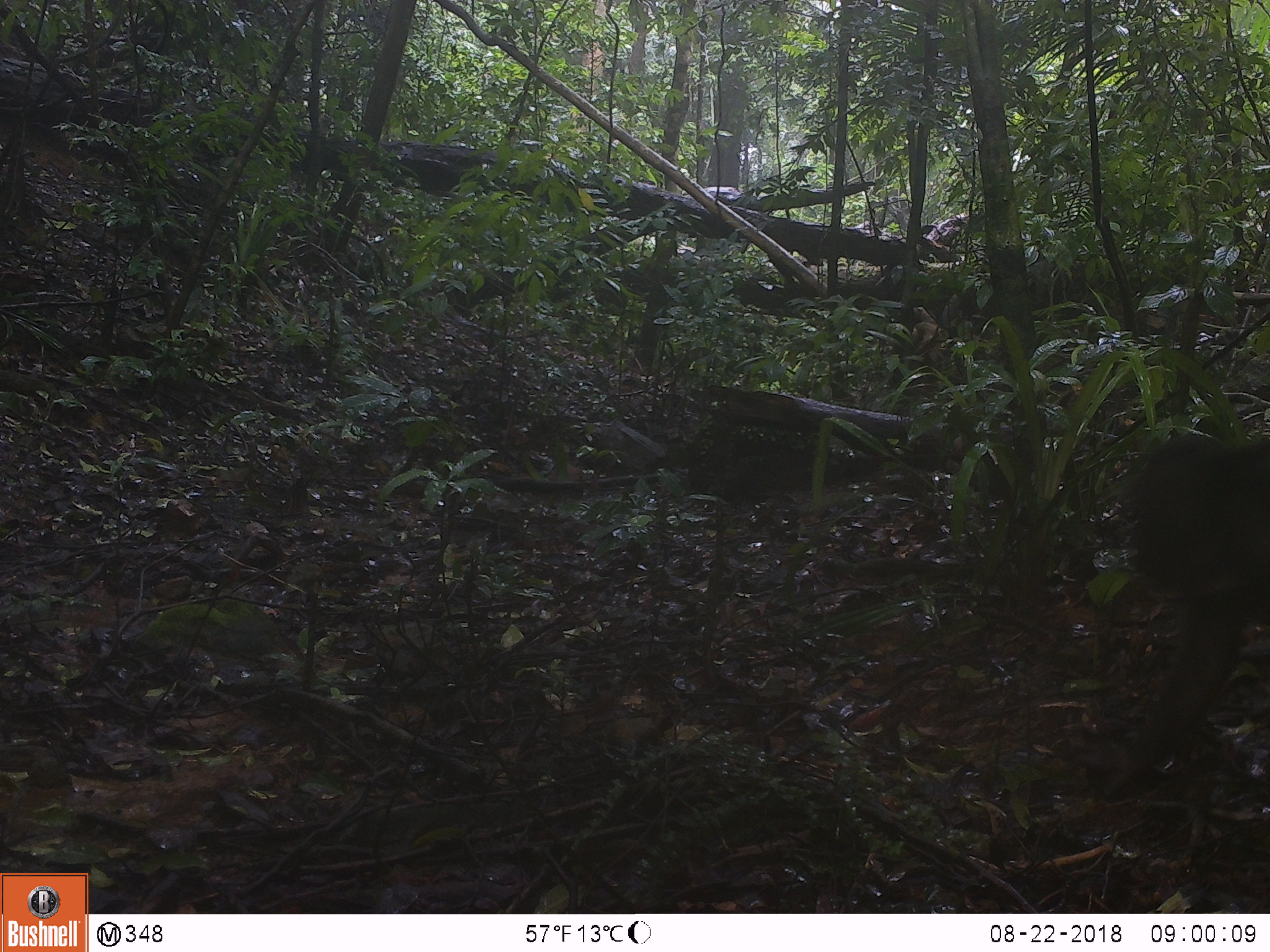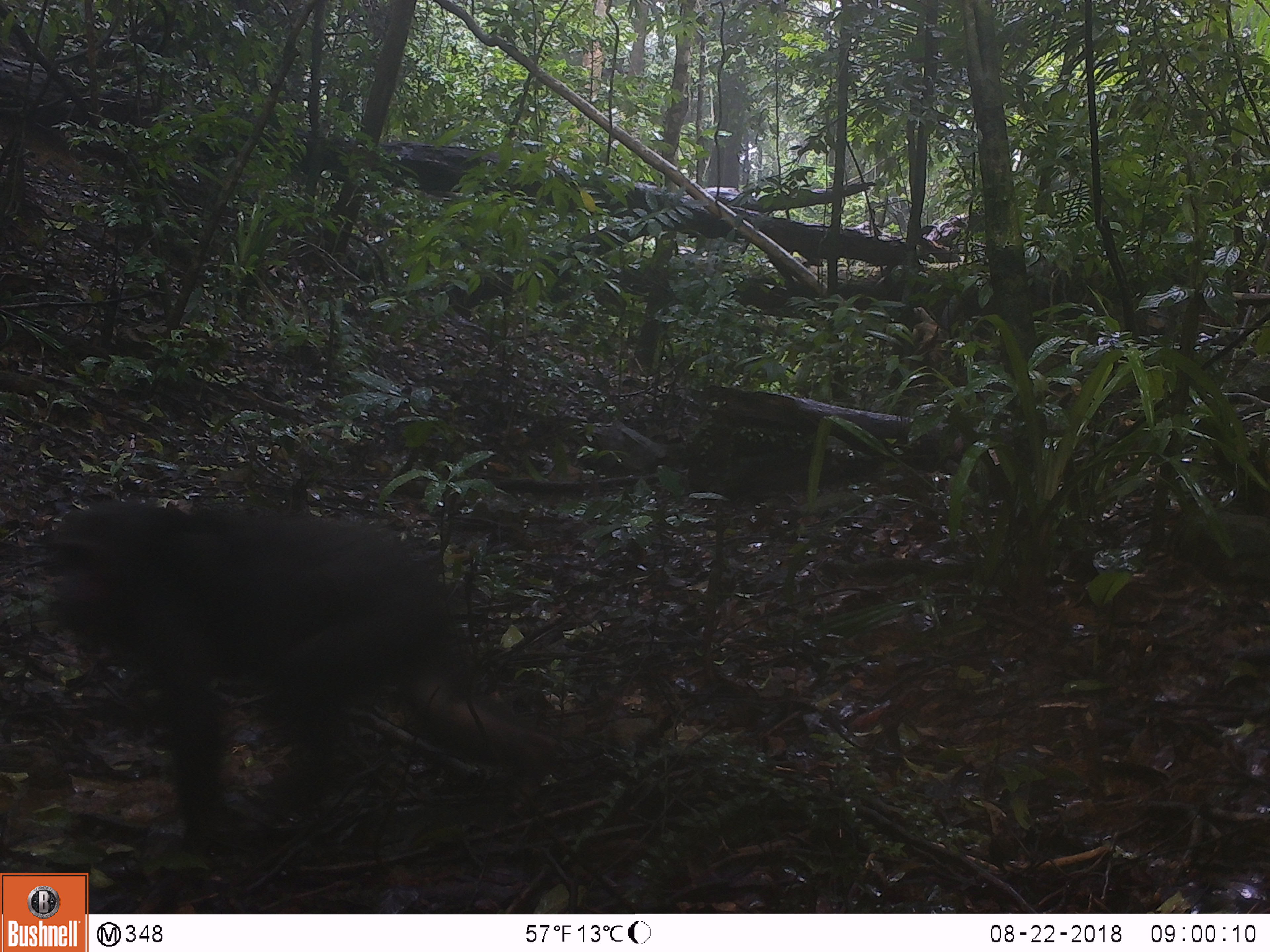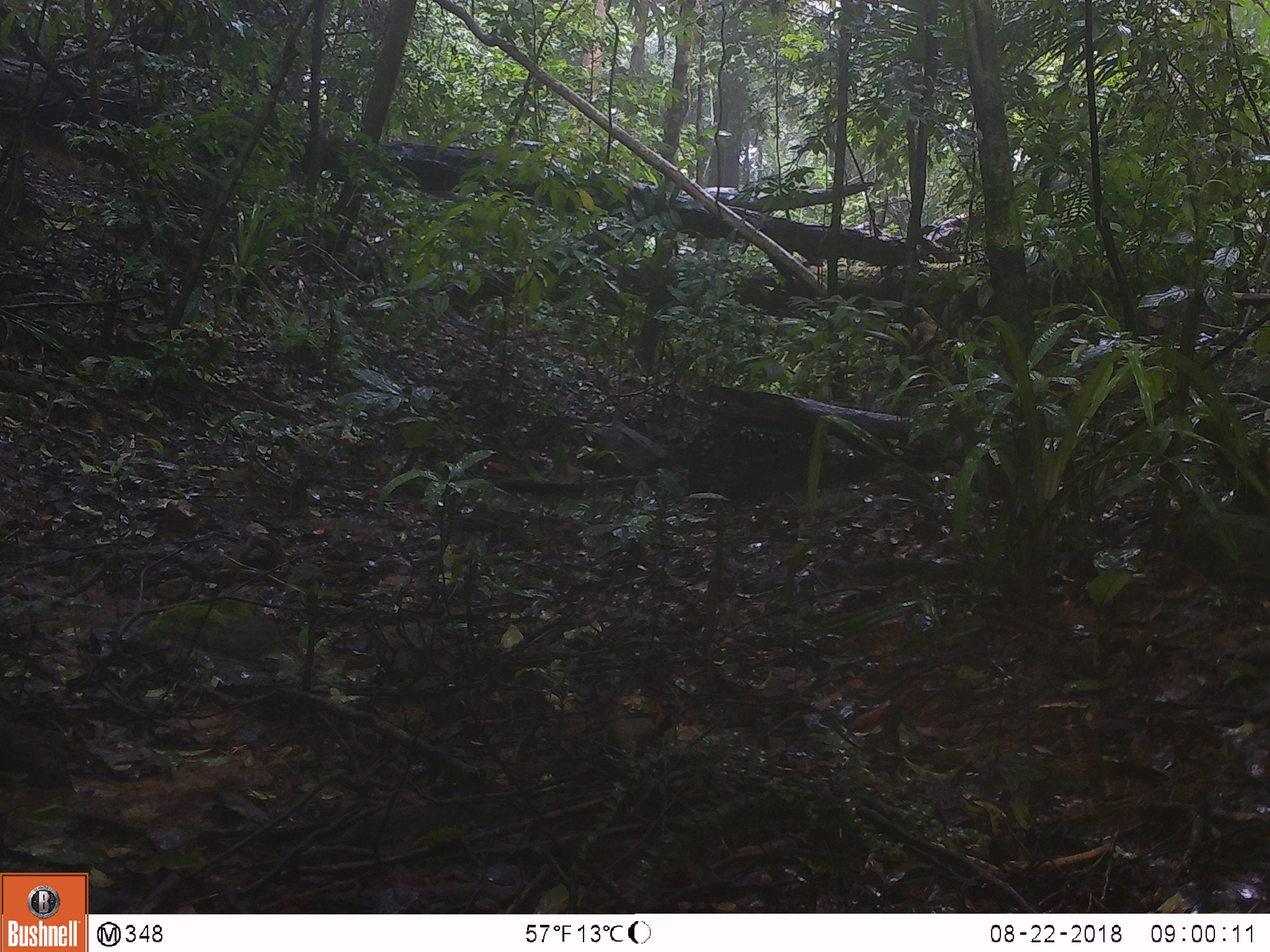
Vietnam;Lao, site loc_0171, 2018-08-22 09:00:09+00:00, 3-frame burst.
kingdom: Animalia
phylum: Chordata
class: Mammalia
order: Primates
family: Cercopithecidae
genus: Macaca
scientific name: Macaca arctoides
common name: stump-tailed macaque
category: stump tailed macaque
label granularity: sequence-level